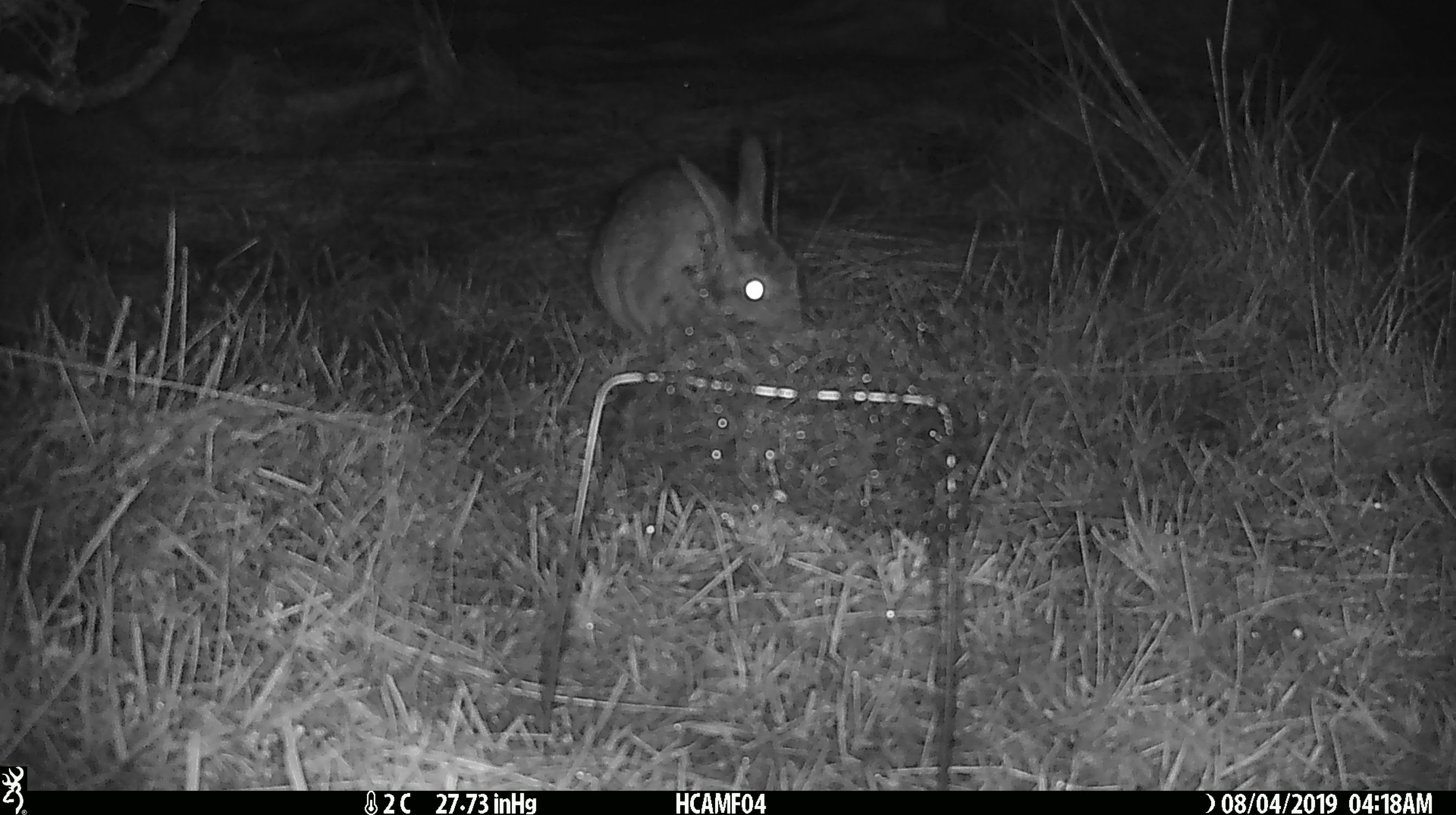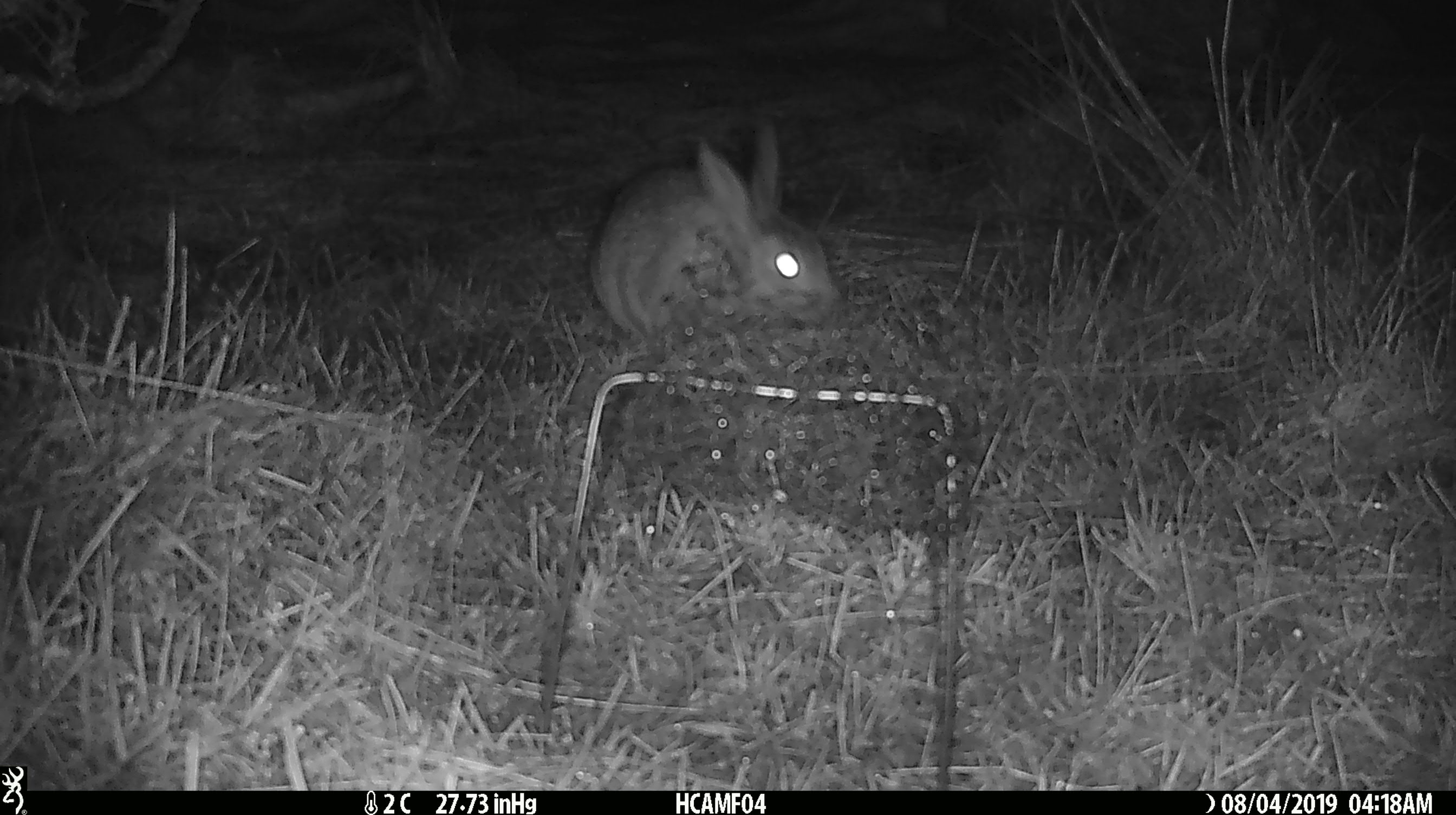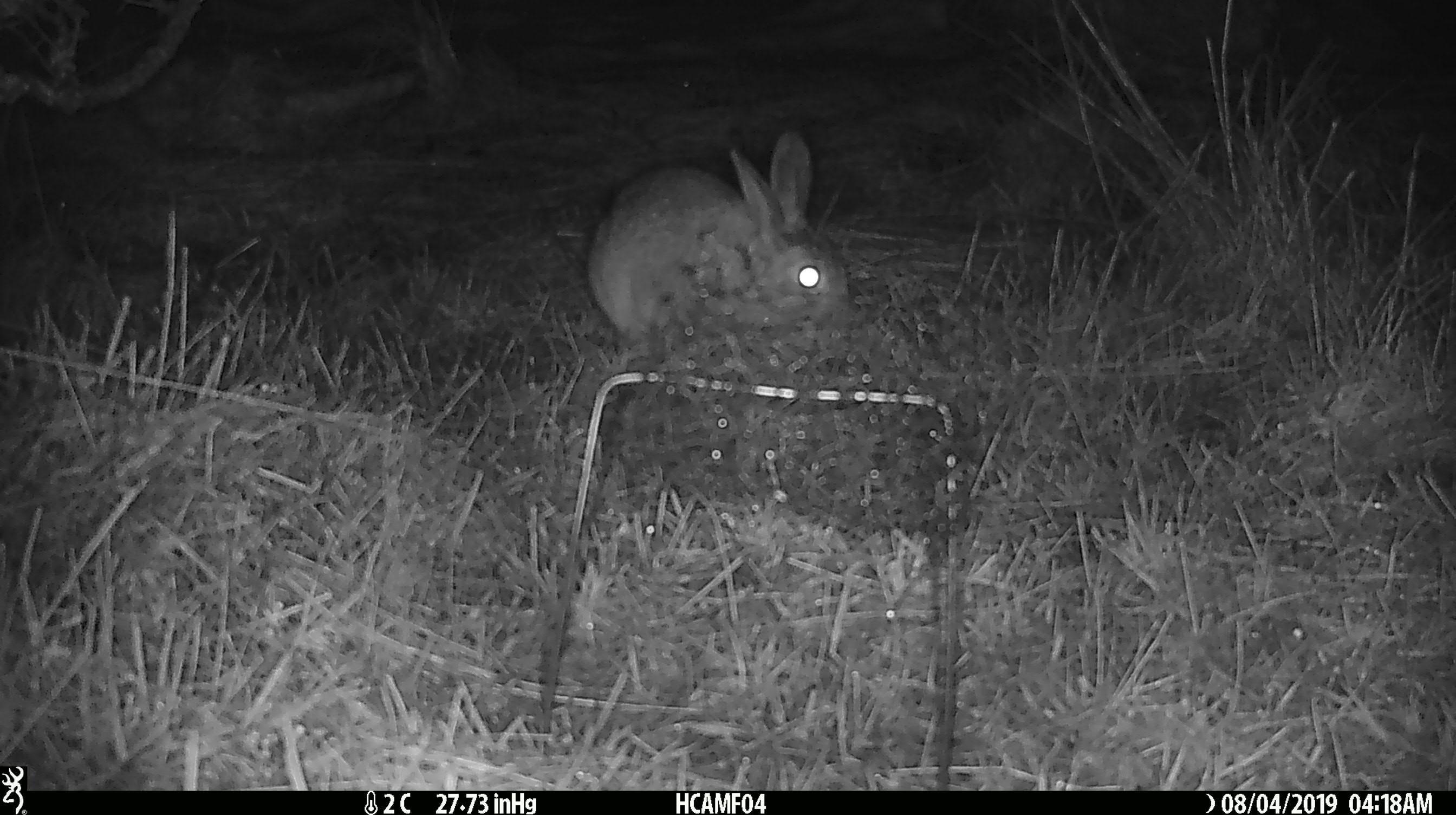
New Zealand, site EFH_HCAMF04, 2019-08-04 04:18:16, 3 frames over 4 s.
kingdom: Animalia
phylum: Chordata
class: Mammalia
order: Lagomorpha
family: Leporidae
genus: Lepus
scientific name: Lepus europaeus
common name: brown hare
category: hare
Hare (brown hare) (Lepus europaeus).